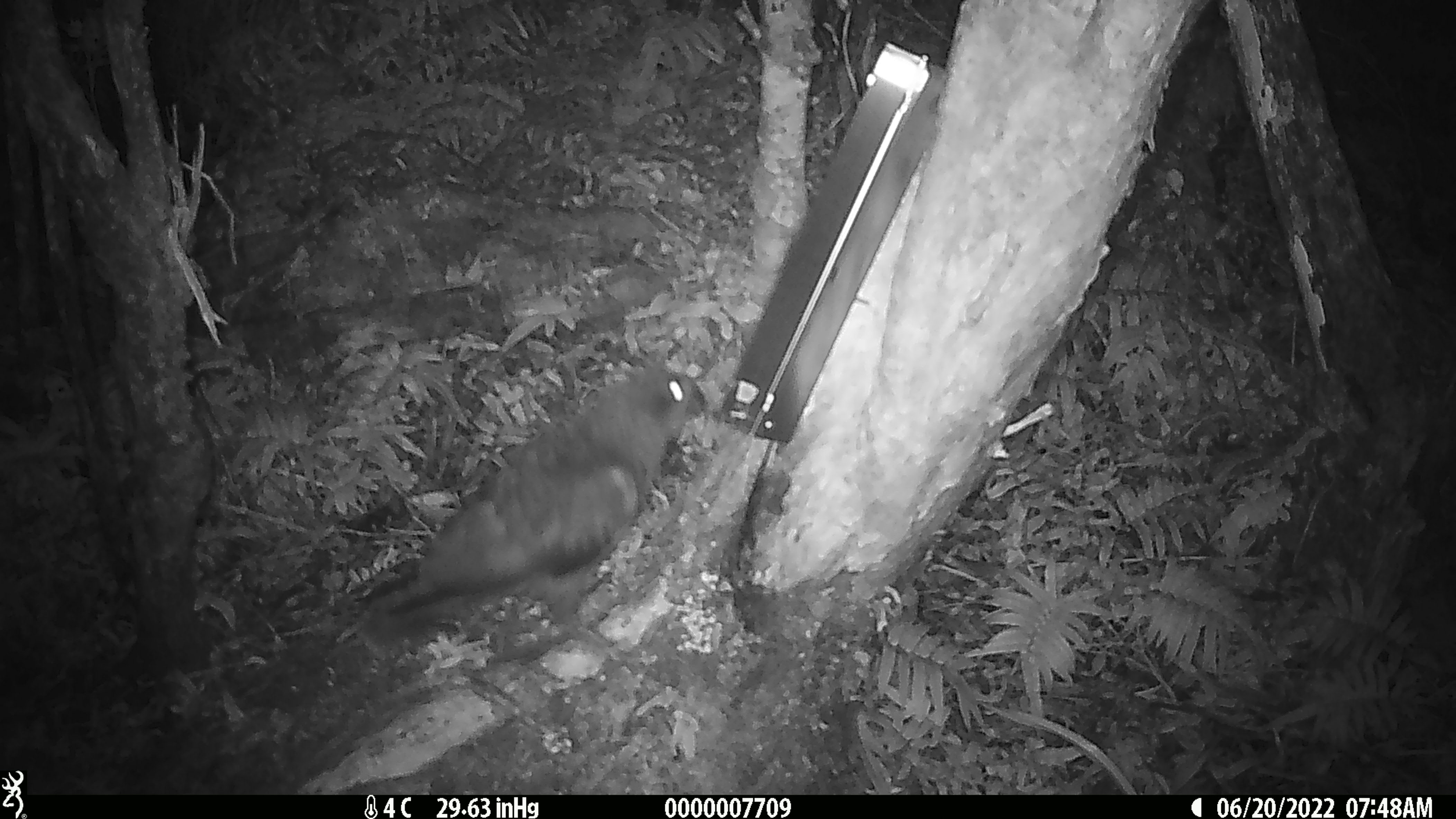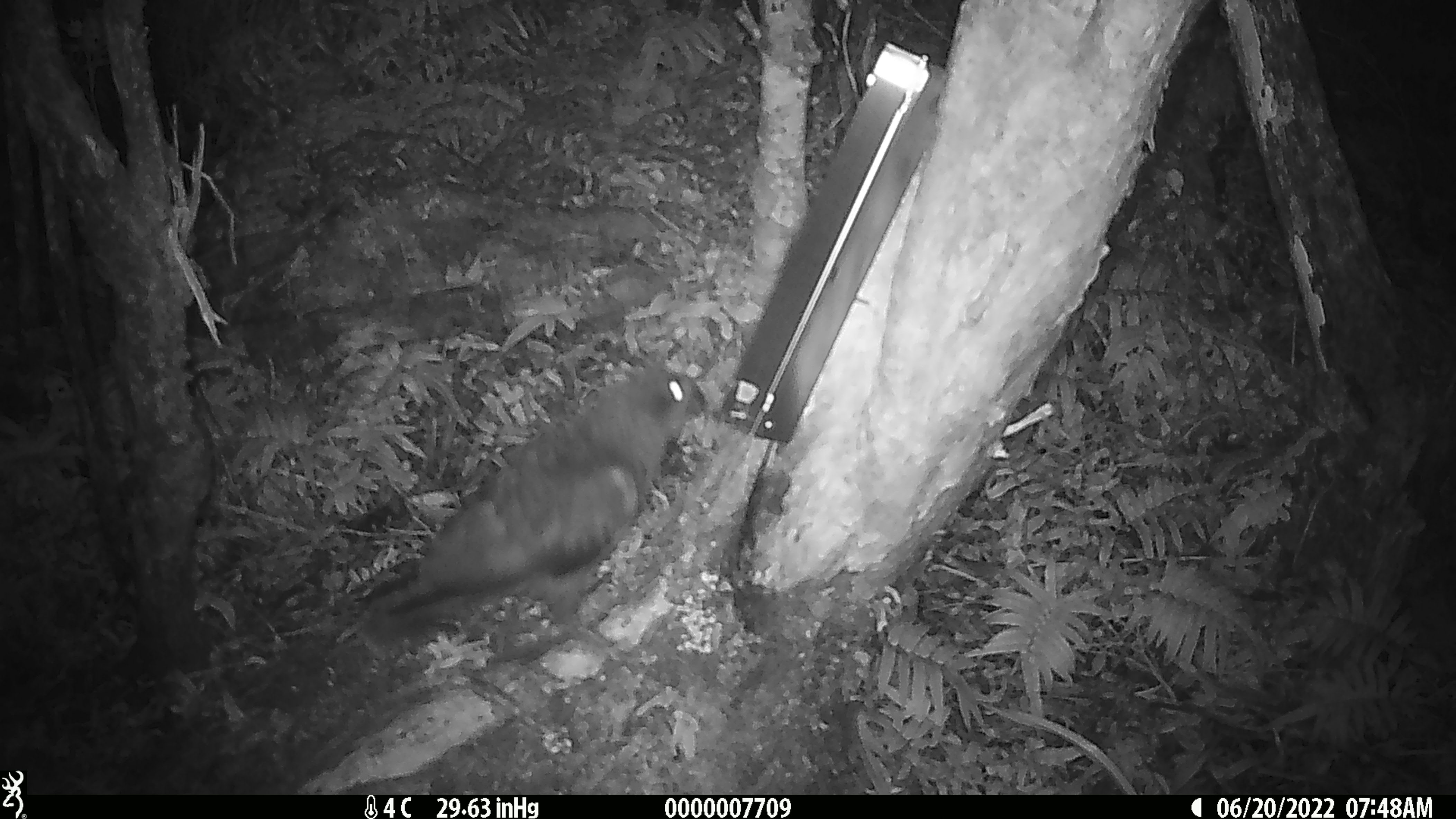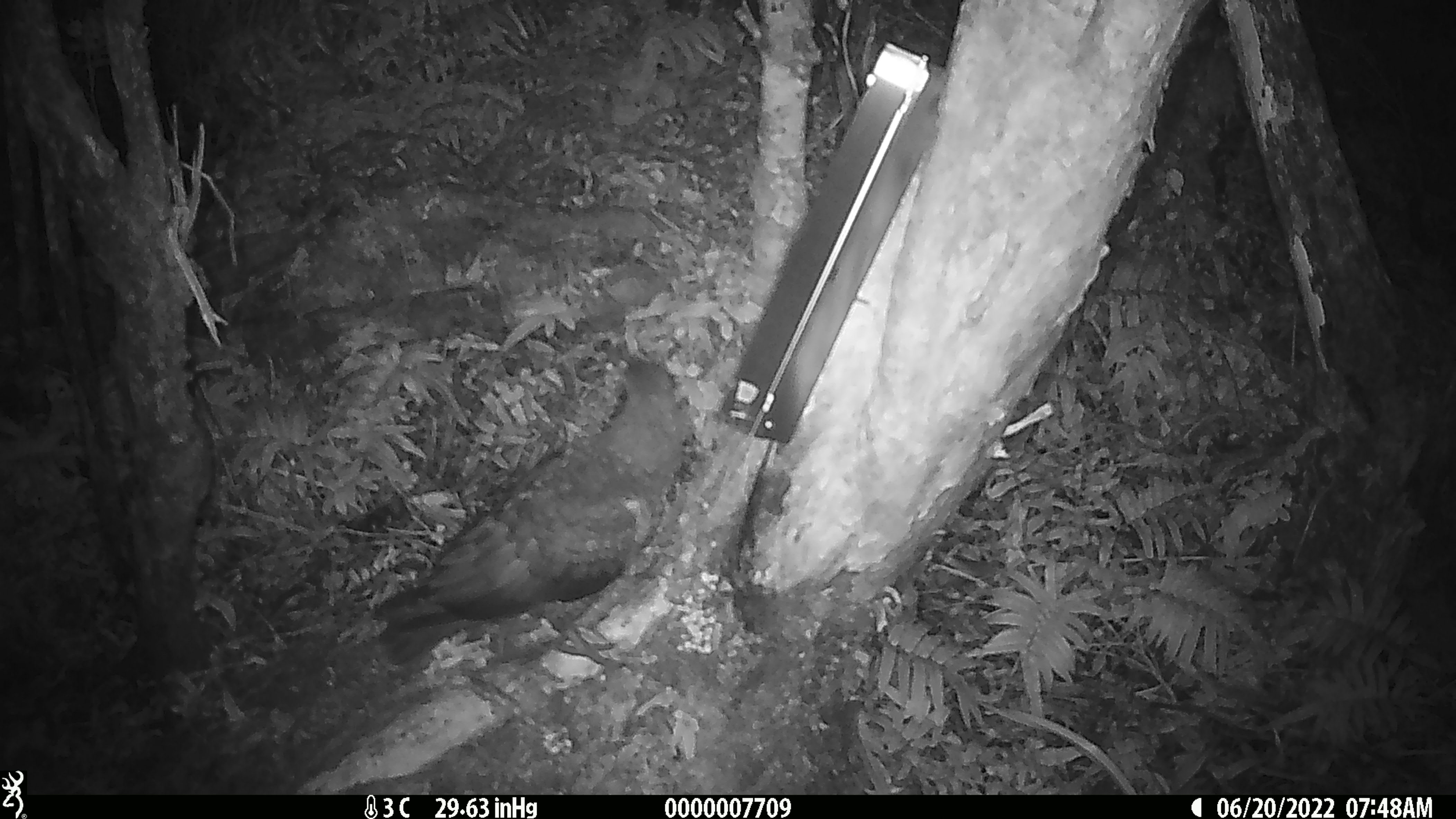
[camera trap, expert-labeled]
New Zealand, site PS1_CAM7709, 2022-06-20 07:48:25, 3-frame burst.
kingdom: Animalia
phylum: Chordata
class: Aves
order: Psittaciformes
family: Strigopidae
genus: Nestor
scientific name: Nestor notabilis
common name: kea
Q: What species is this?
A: Kea (Nestor notabilis).